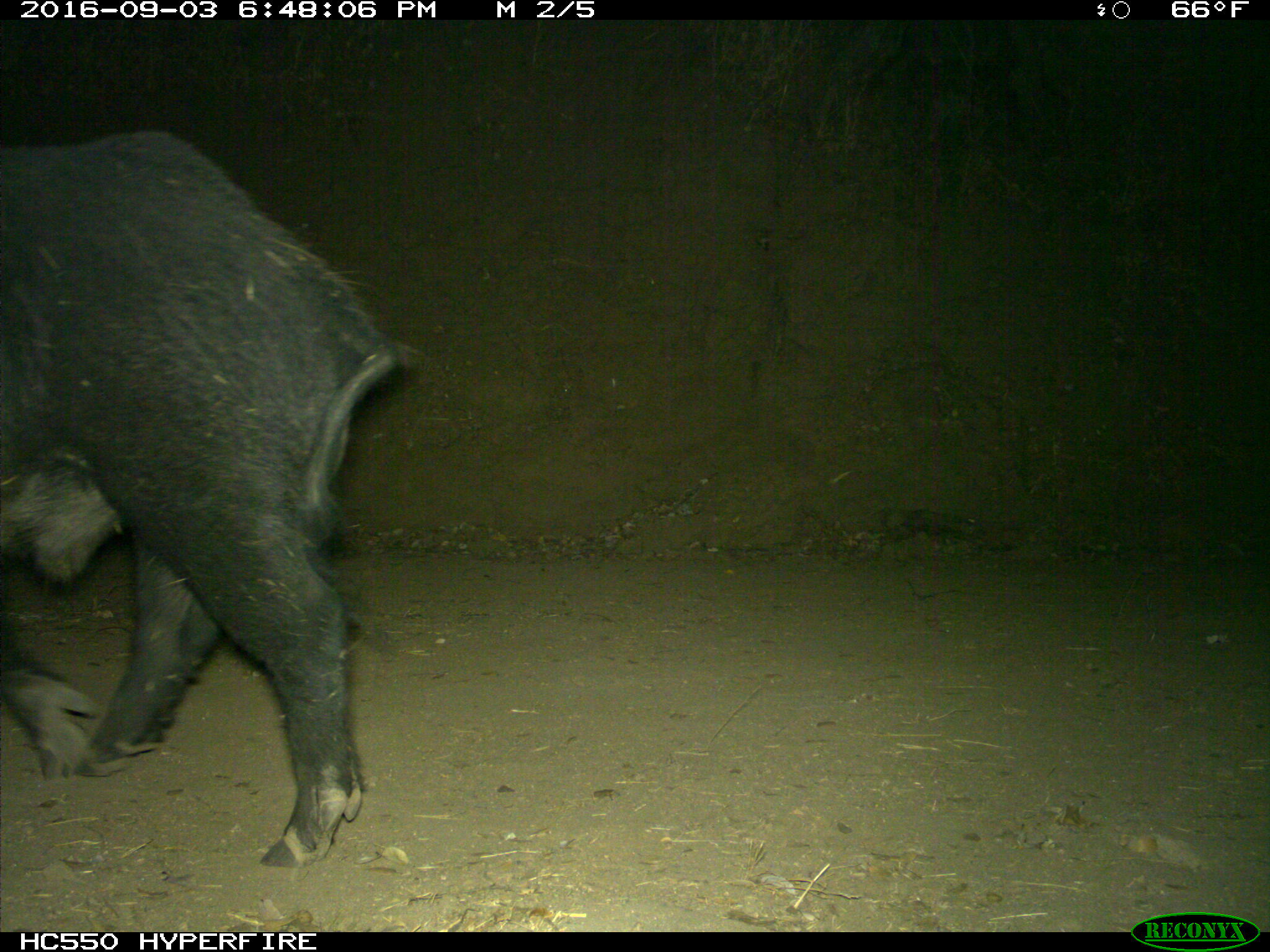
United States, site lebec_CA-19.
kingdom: Animalia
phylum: Chordata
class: Mammalia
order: Artiodactyla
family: Suidae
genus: Sus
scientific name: Sus scrofa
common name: wild boar